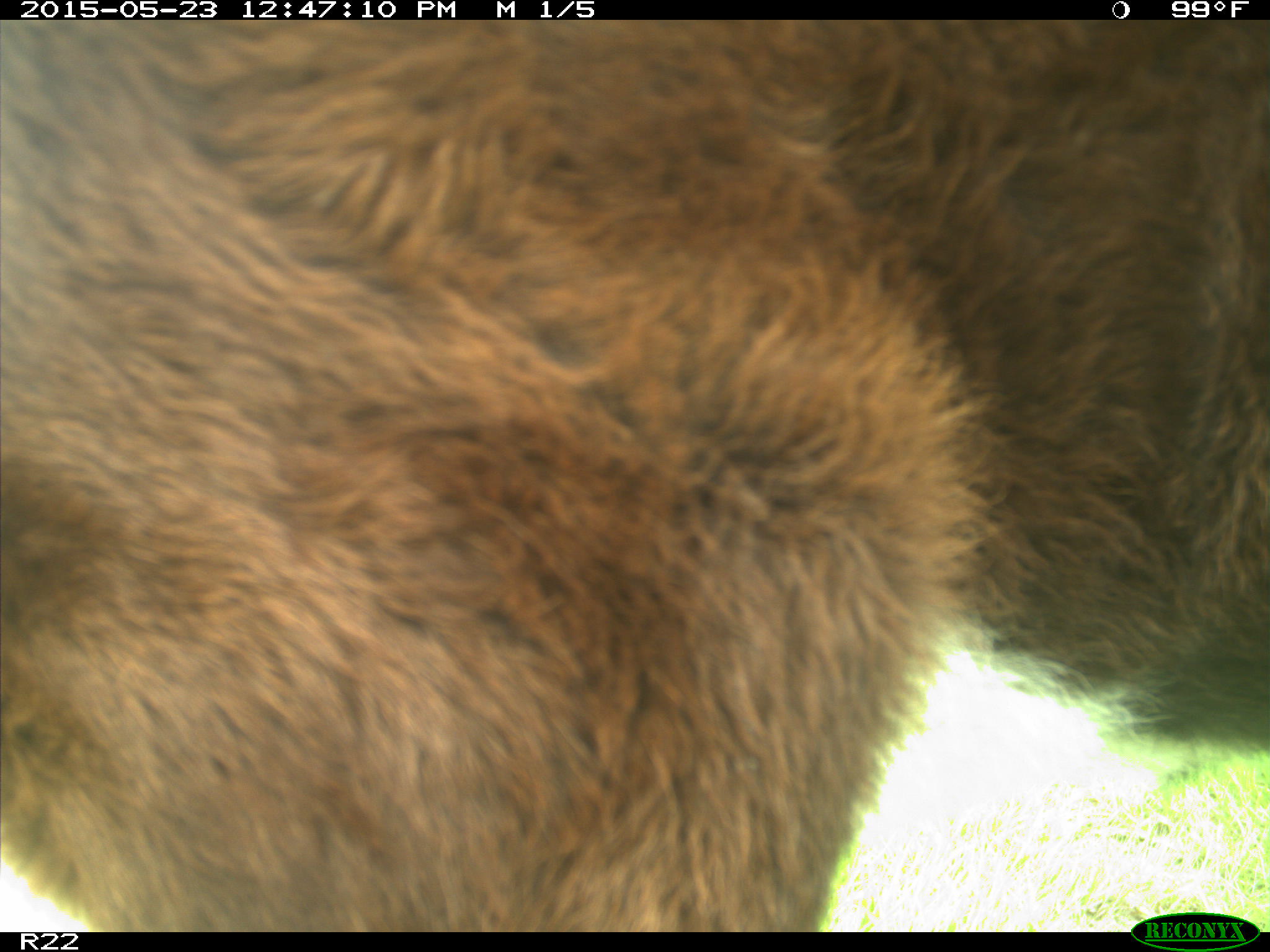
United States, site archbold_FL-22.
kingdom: Animalia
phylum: Chordata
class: Mammalia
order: Artiodactyla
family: Bovidae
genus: Bos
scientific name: Bos taurus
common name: domestic cow